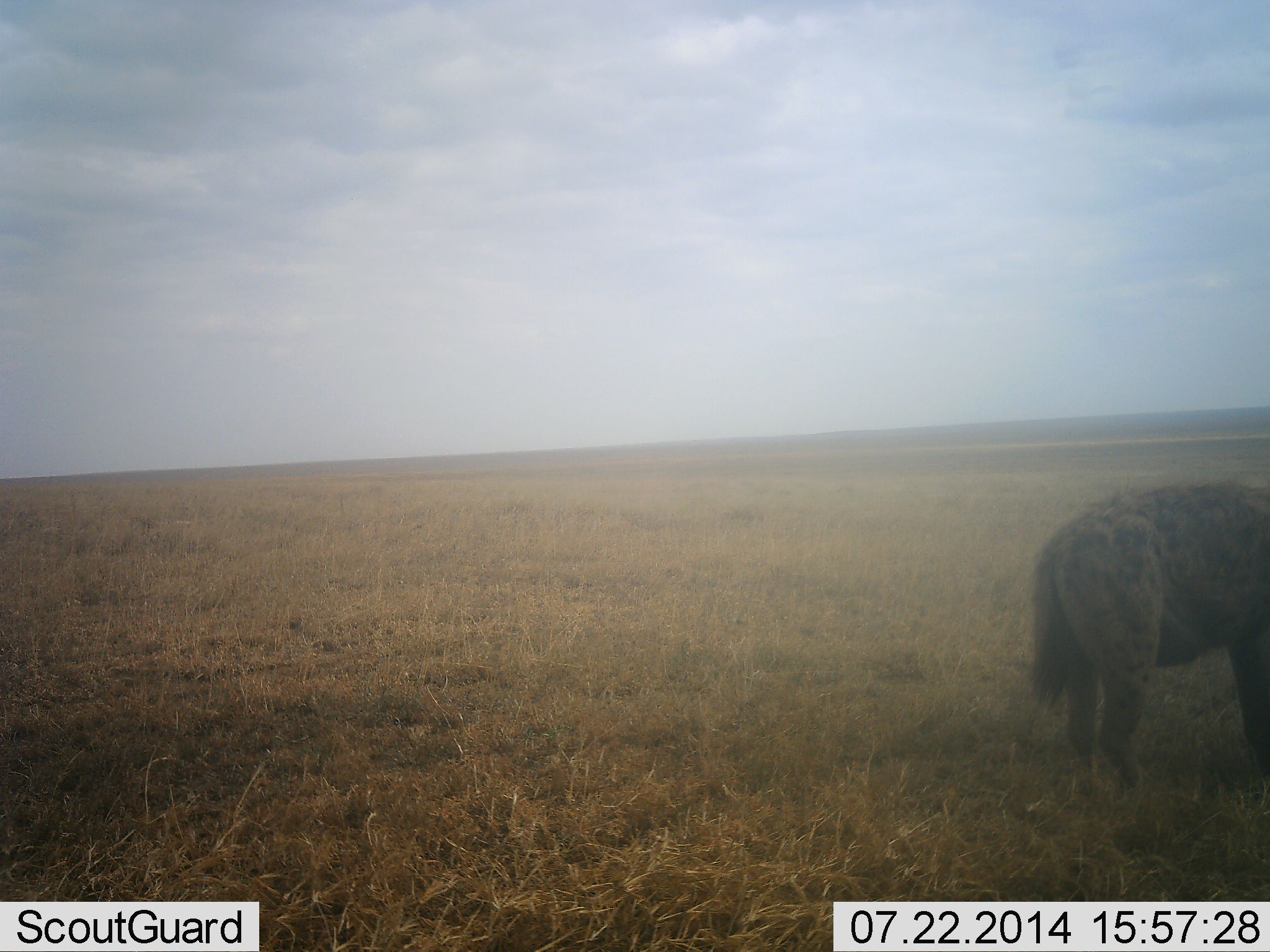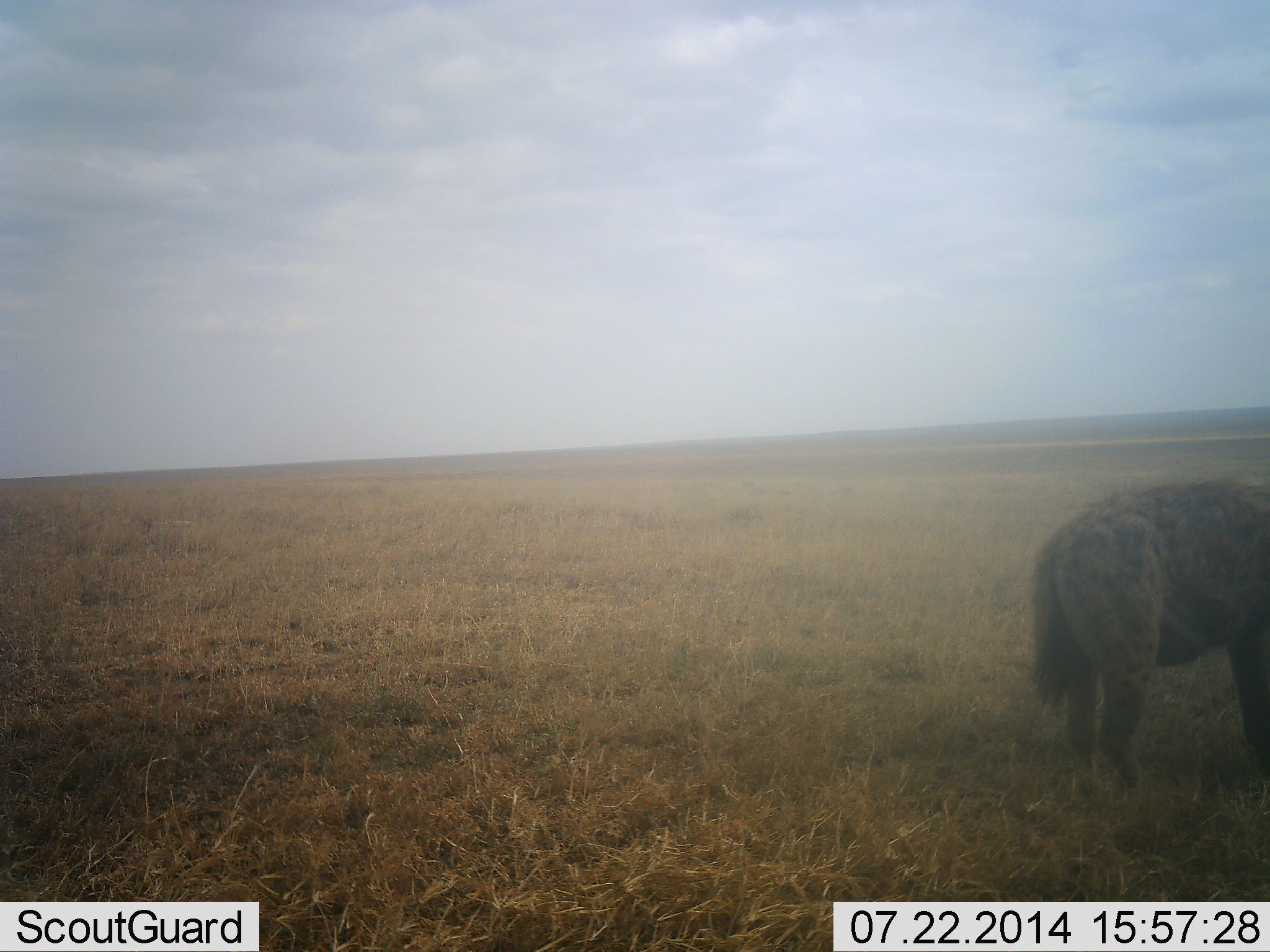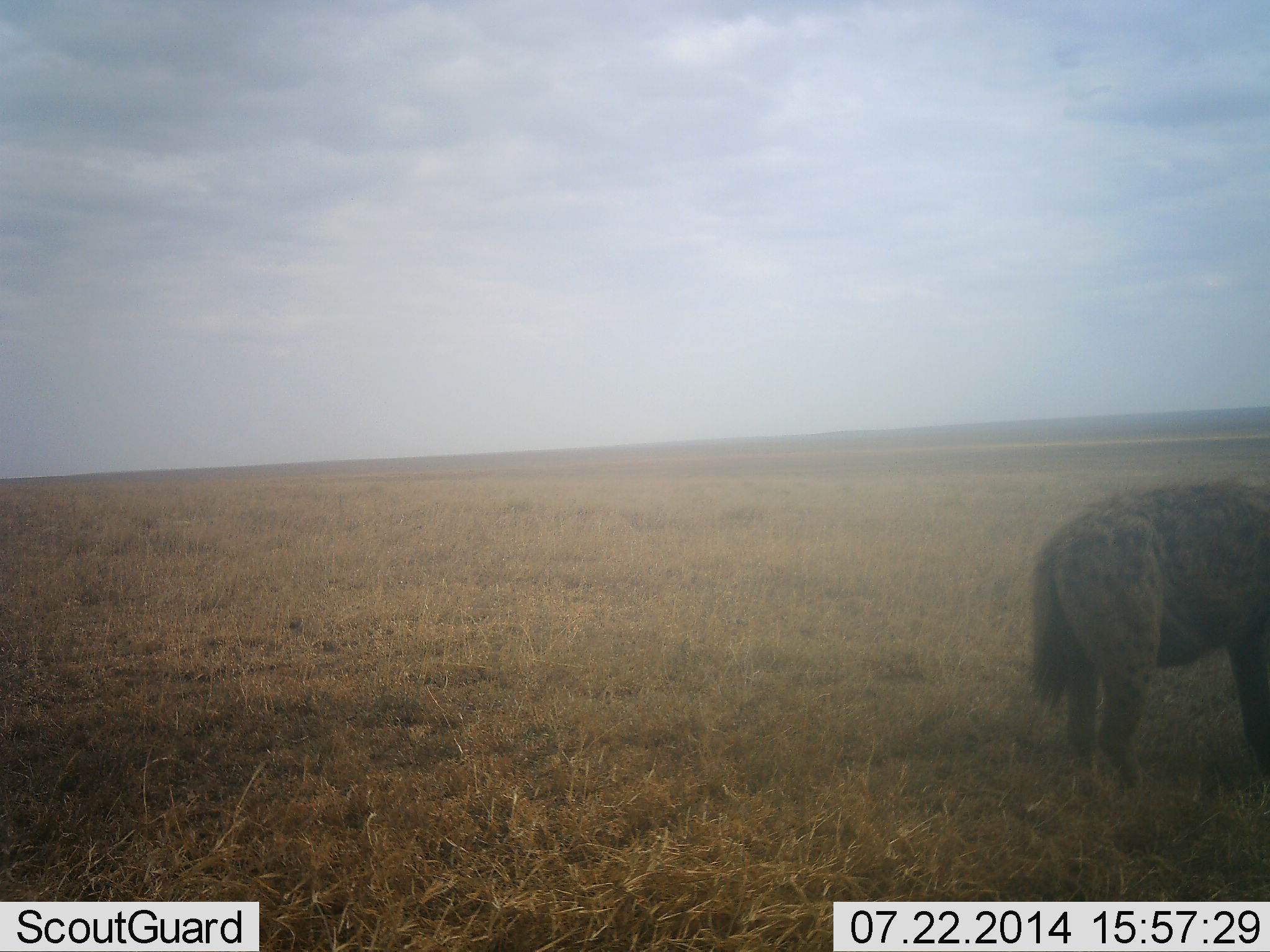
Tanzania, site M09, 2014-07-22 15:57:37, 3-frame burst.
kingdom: Animalia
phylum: Chordata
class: Mammalia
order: Carnivora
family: Hyaenidae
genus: Crocuta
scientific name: Crocuta crocuta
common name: spotted hyena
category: hyenaspotted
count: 1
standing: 100%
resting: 0%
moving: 0%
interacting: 0%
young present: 10%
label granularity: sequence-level